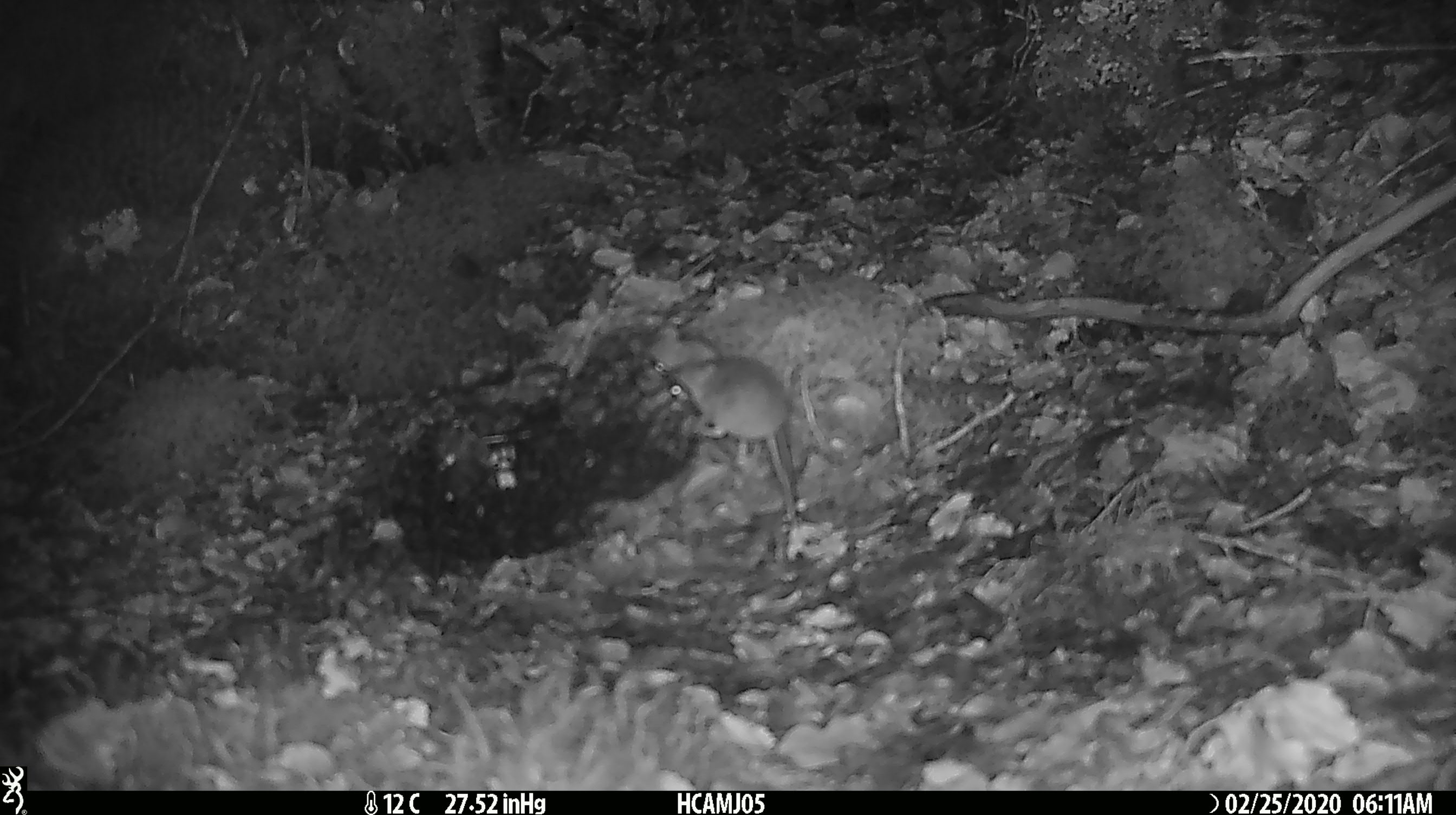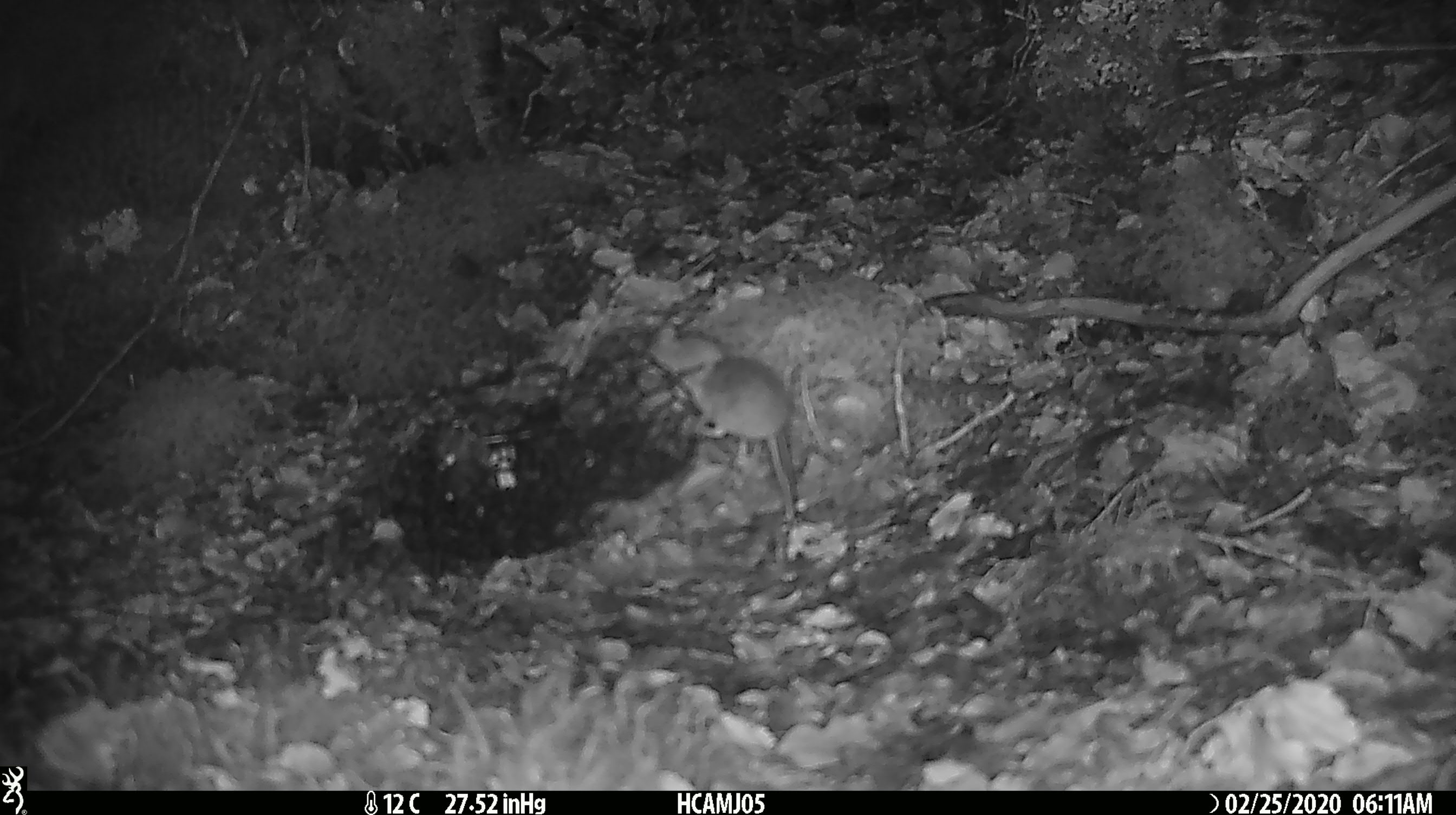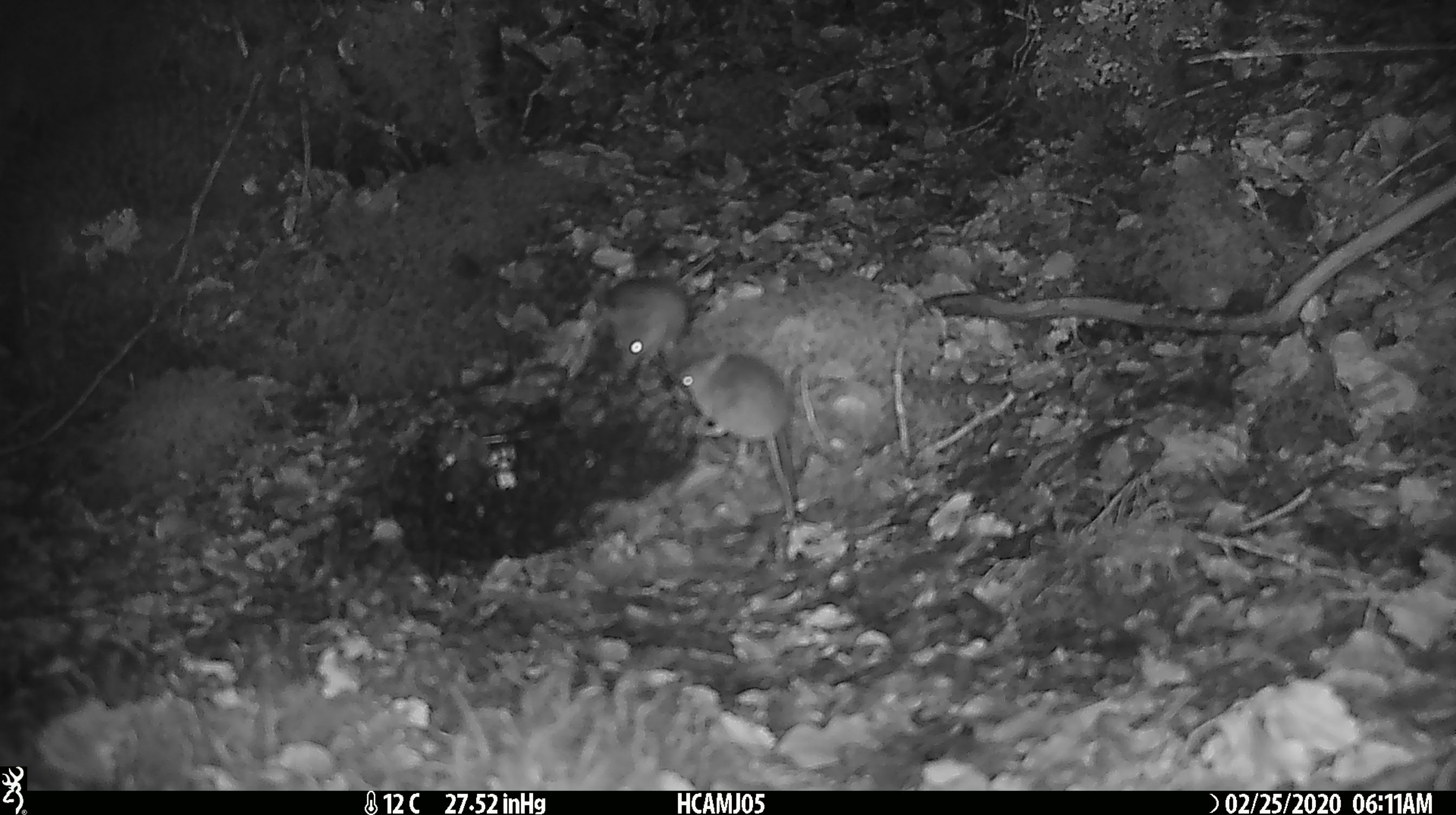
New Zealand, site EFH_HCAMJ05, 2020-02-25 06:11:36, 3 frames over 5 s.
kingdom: Animalia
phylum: Chordata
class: Mammalia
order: Rodentia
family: Muridae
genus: Mus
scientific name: Mus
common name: mouse